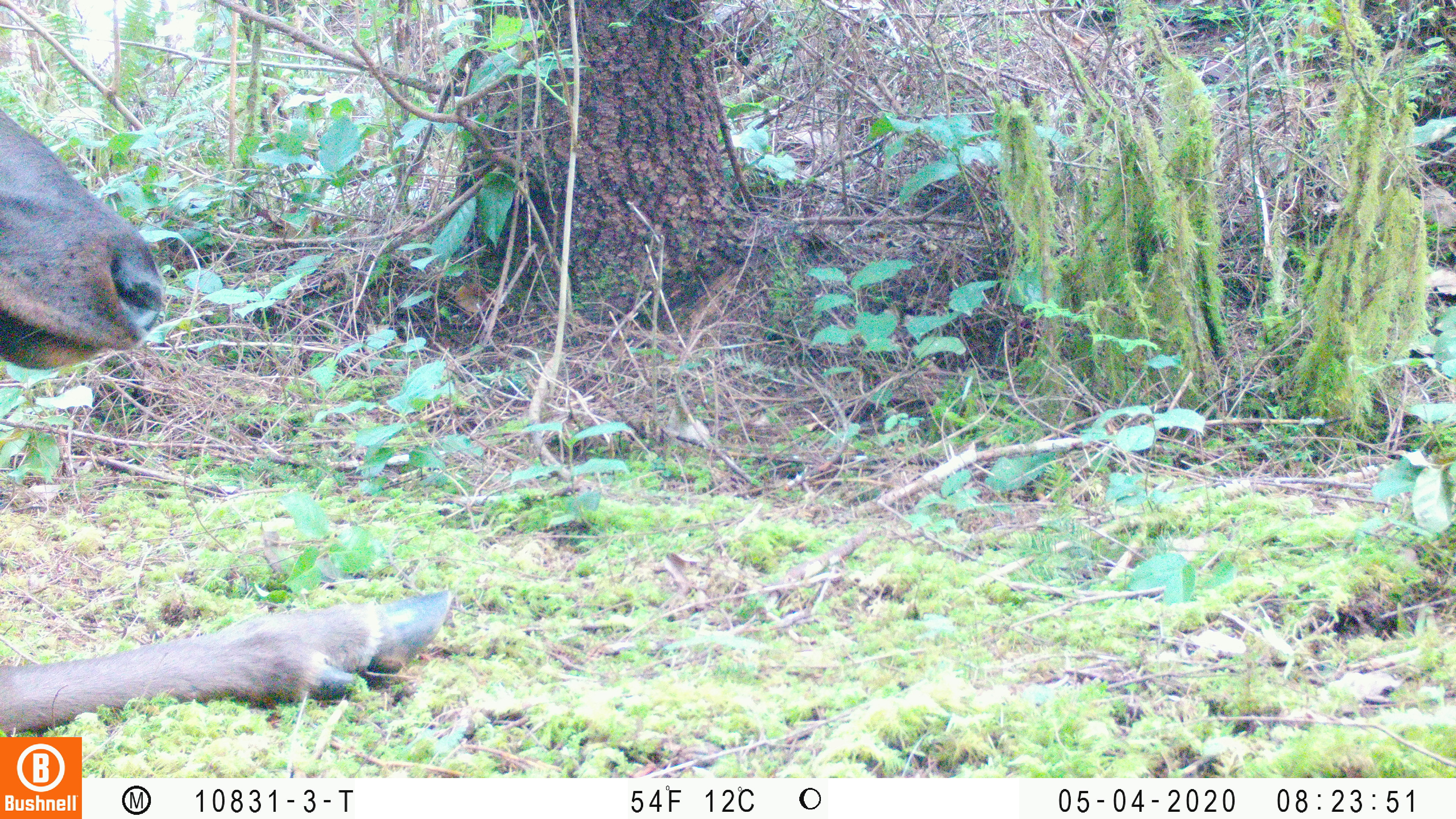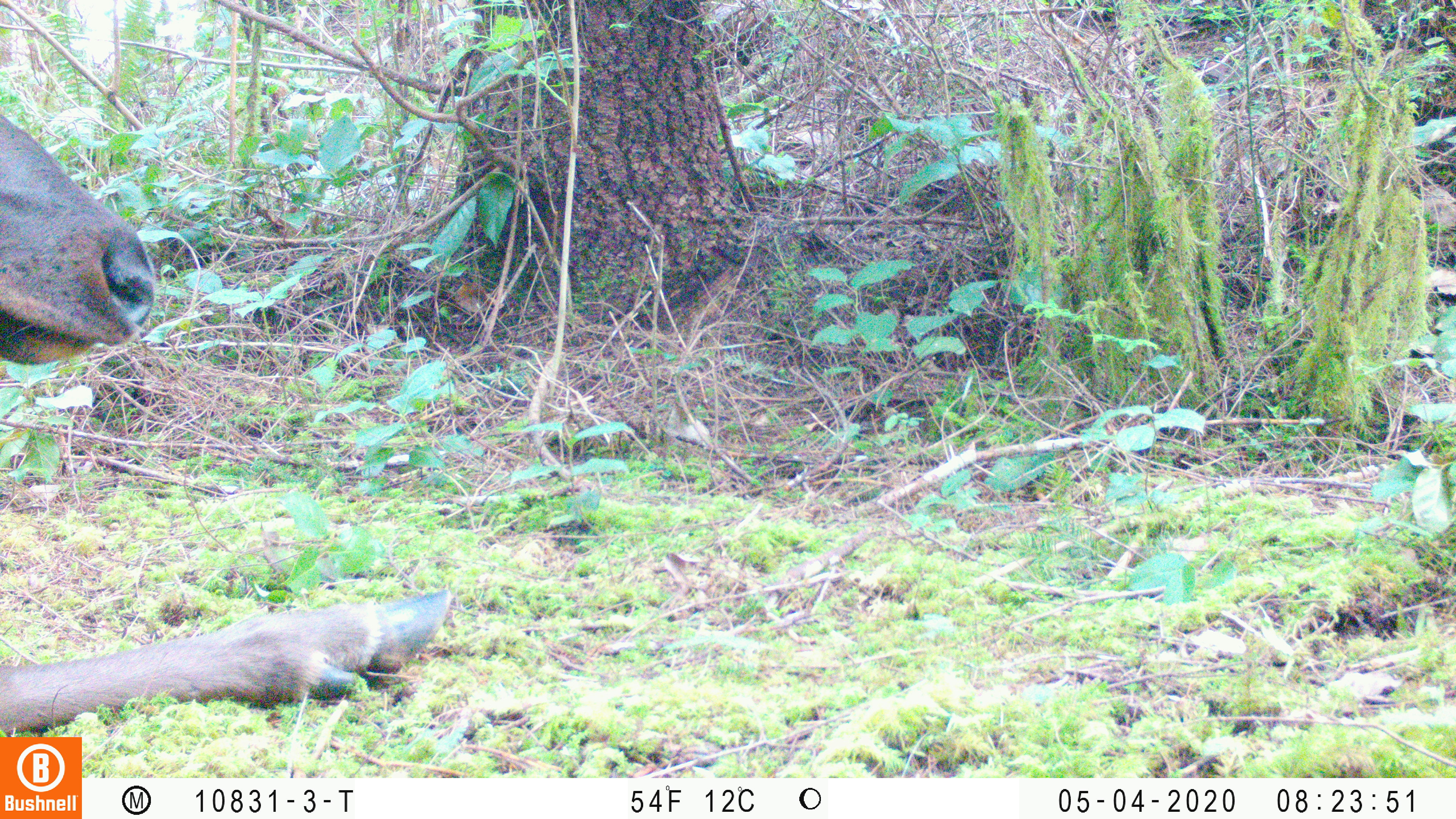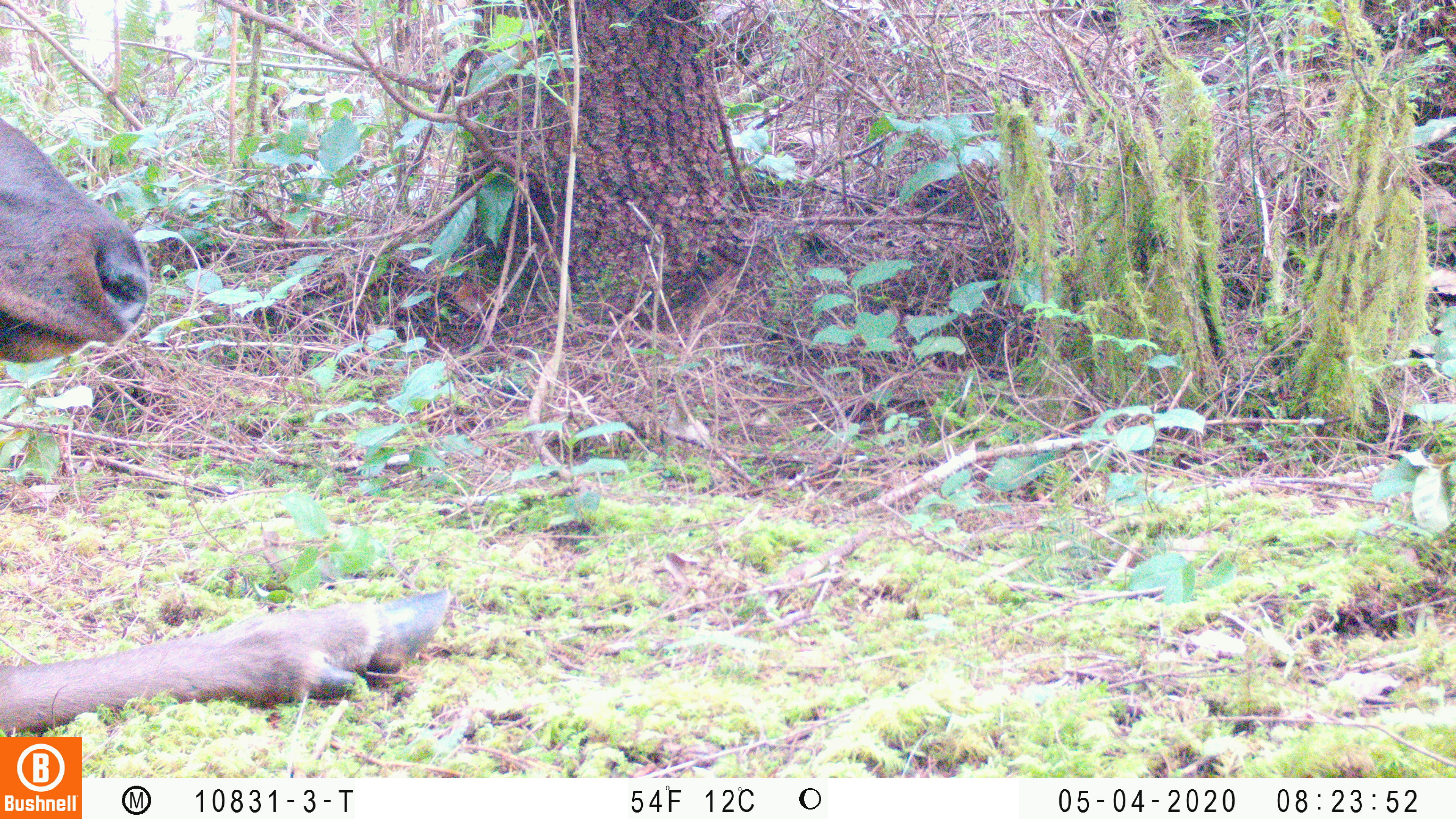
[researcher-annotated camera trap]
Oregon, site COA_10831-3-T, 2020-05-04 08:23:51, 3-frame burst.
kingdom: Animalia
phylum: Chordata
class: Mammalia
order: Artiodactyla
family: Cervidae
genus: Cervus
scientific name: Cervus canadensis roosevelti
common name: roosevelt elk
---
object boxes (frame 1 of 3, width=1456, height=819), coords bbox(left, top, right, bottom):
roosevelt elk: bbox(0, 101, 455, 729)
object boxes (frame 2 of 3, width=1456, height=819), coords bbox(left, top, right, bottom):
roosevelt elk: bbox(0, 107, 455, 730)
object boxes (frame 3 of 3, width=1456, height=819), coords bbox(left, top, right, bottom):
roosevelt elk: bbox(0, 112, 457, 730)